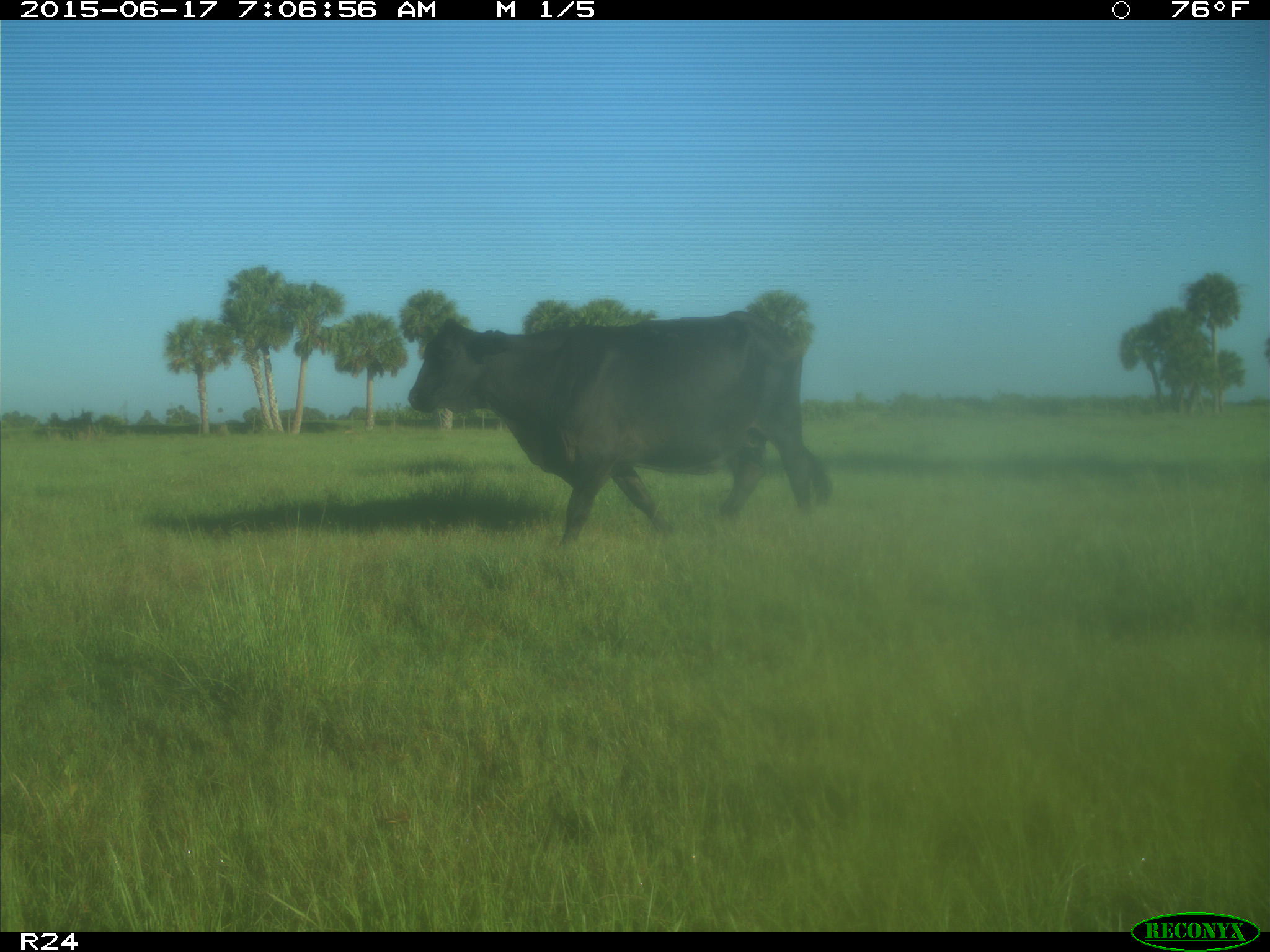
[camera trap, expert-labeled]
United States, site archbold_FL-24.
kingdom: Animalia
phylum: Chordata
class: Mammalia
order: Artiodactyla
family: Bovidae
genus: Bos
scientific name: Bos taurus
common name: domestic cow